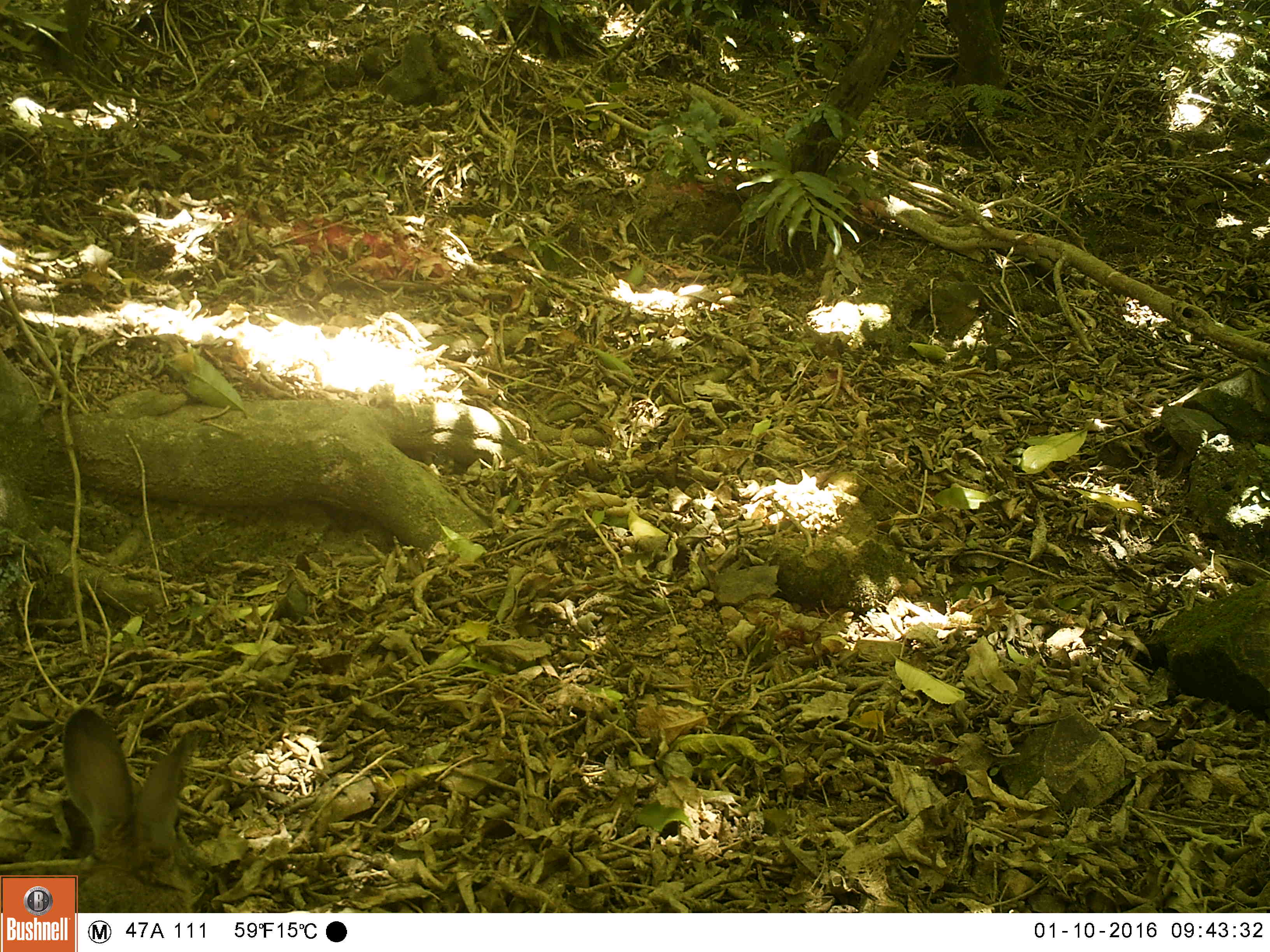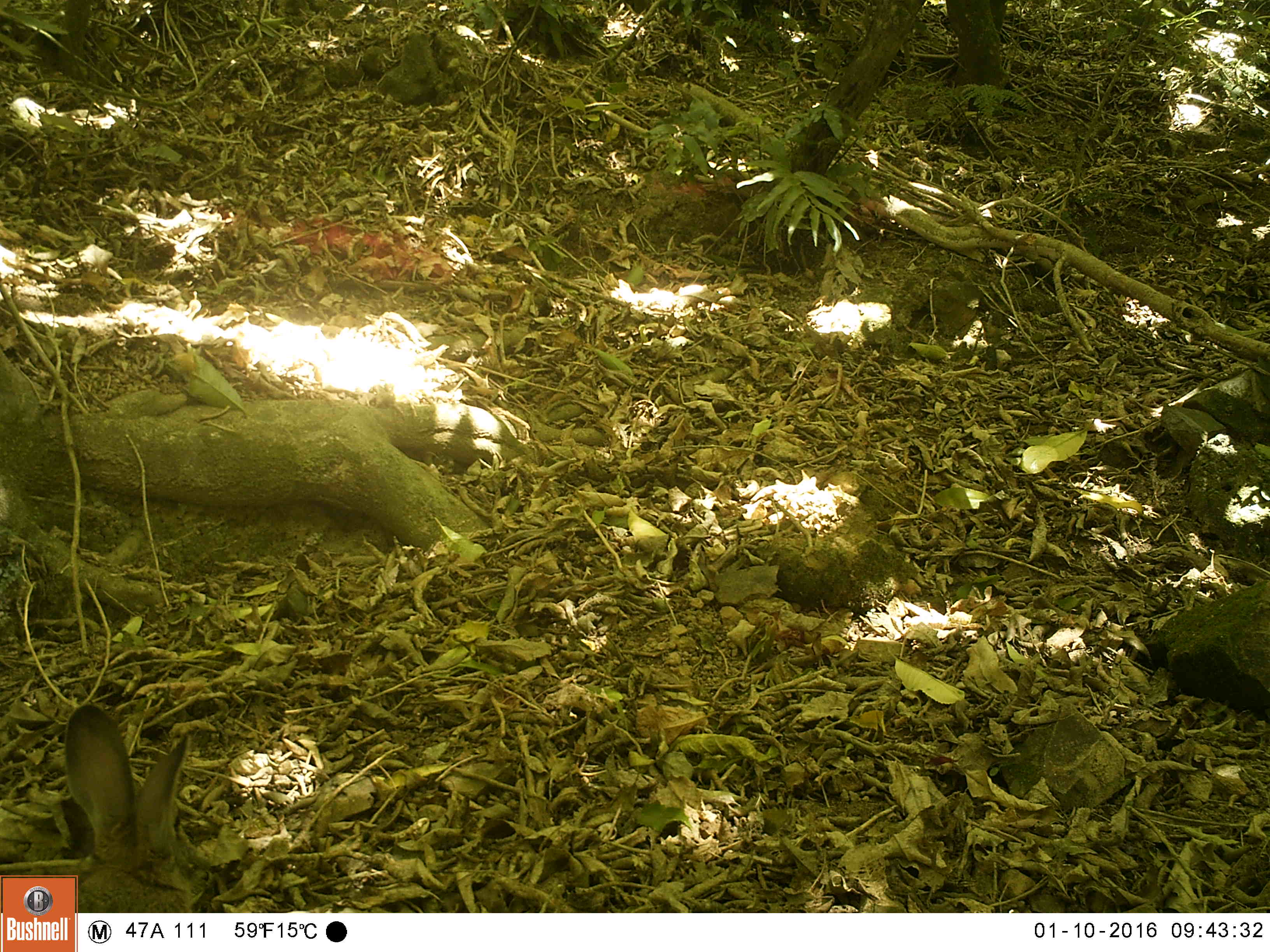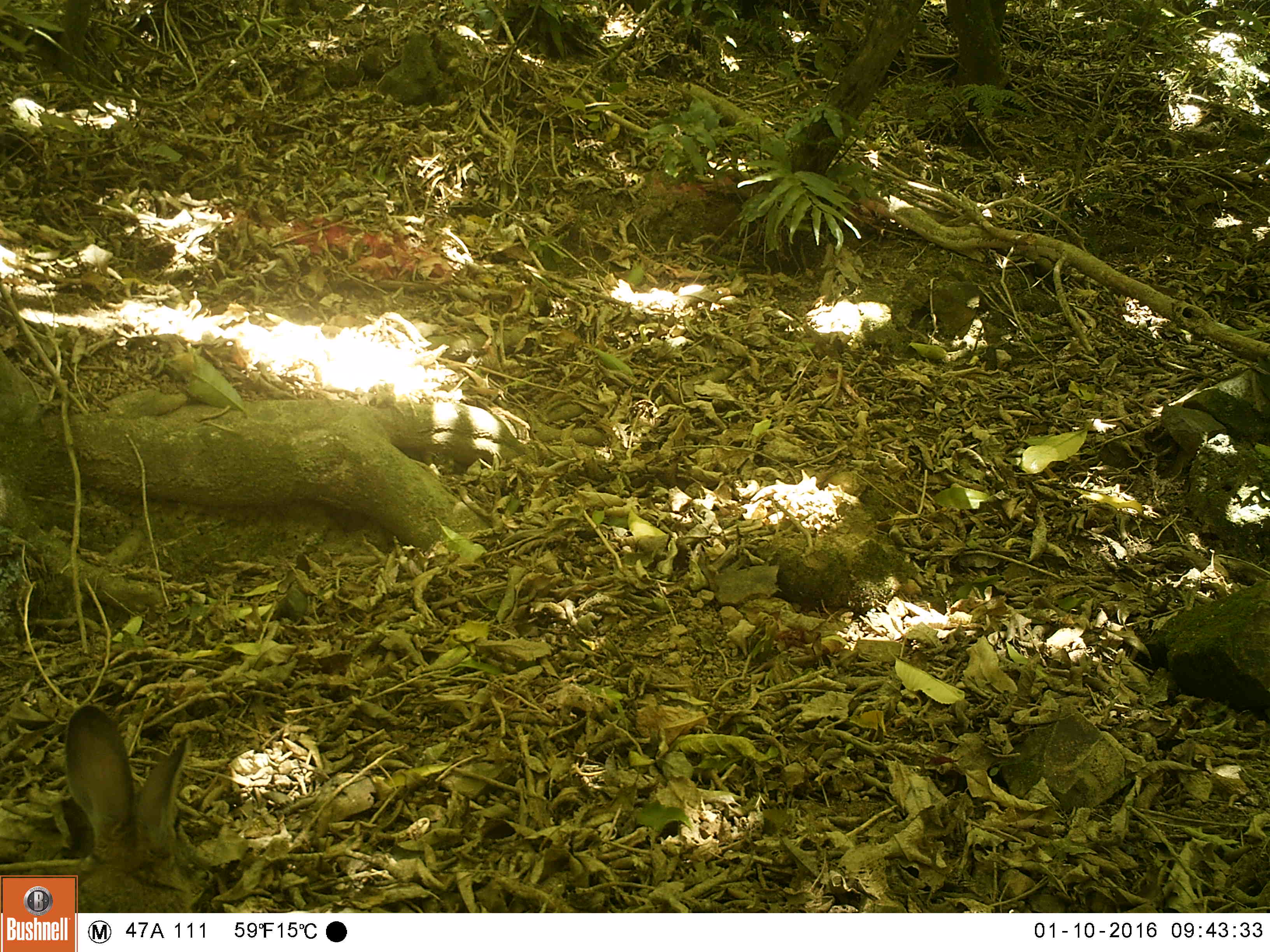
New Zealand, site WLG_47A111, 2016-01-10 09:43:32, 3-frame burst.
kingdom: Animalia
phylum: Chordata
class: Mammalia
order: Lagomorpha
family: Leporidae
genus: Oryctolagus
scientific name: Oryctolagus cuniculus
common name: european rabbit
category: rabbit